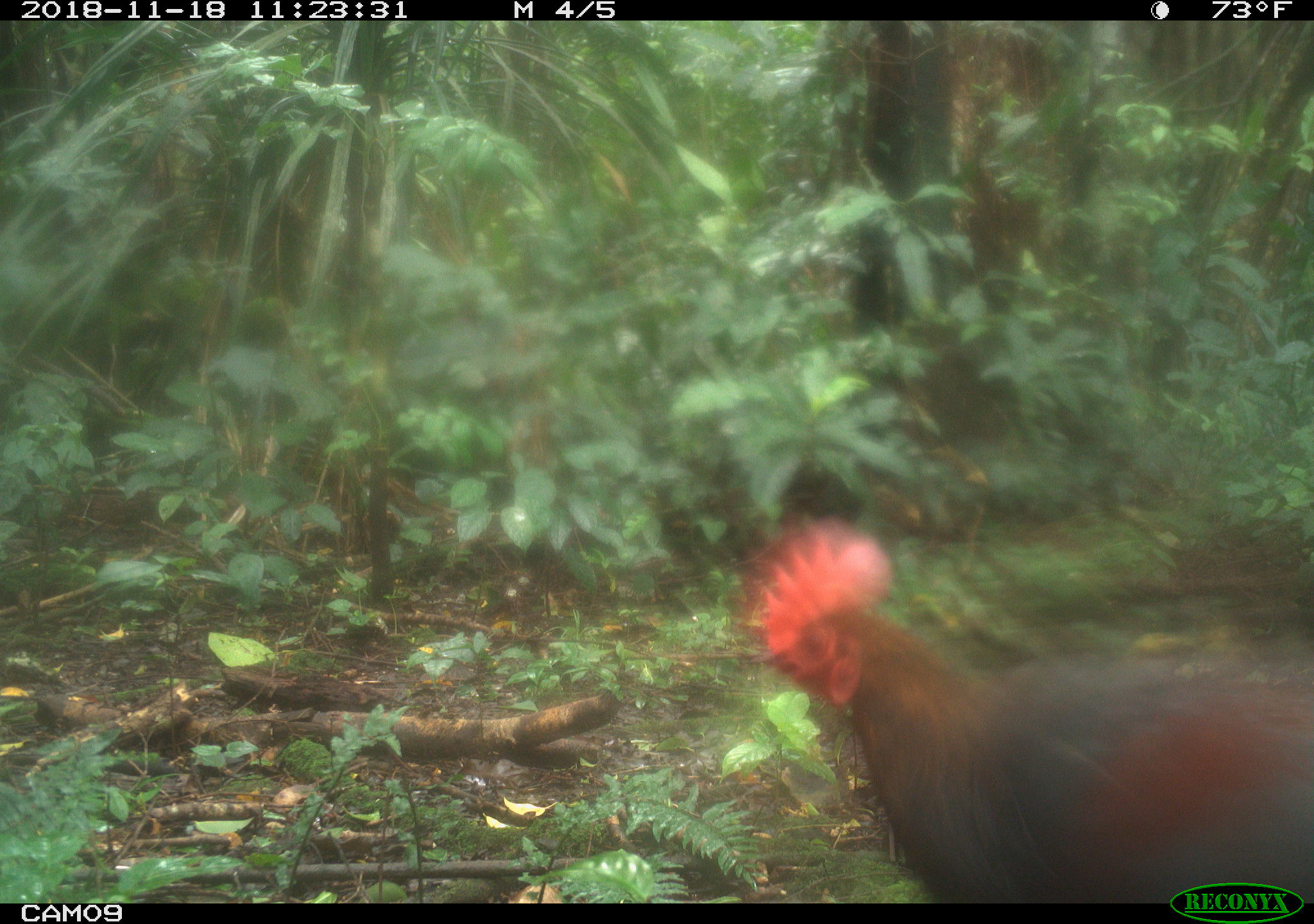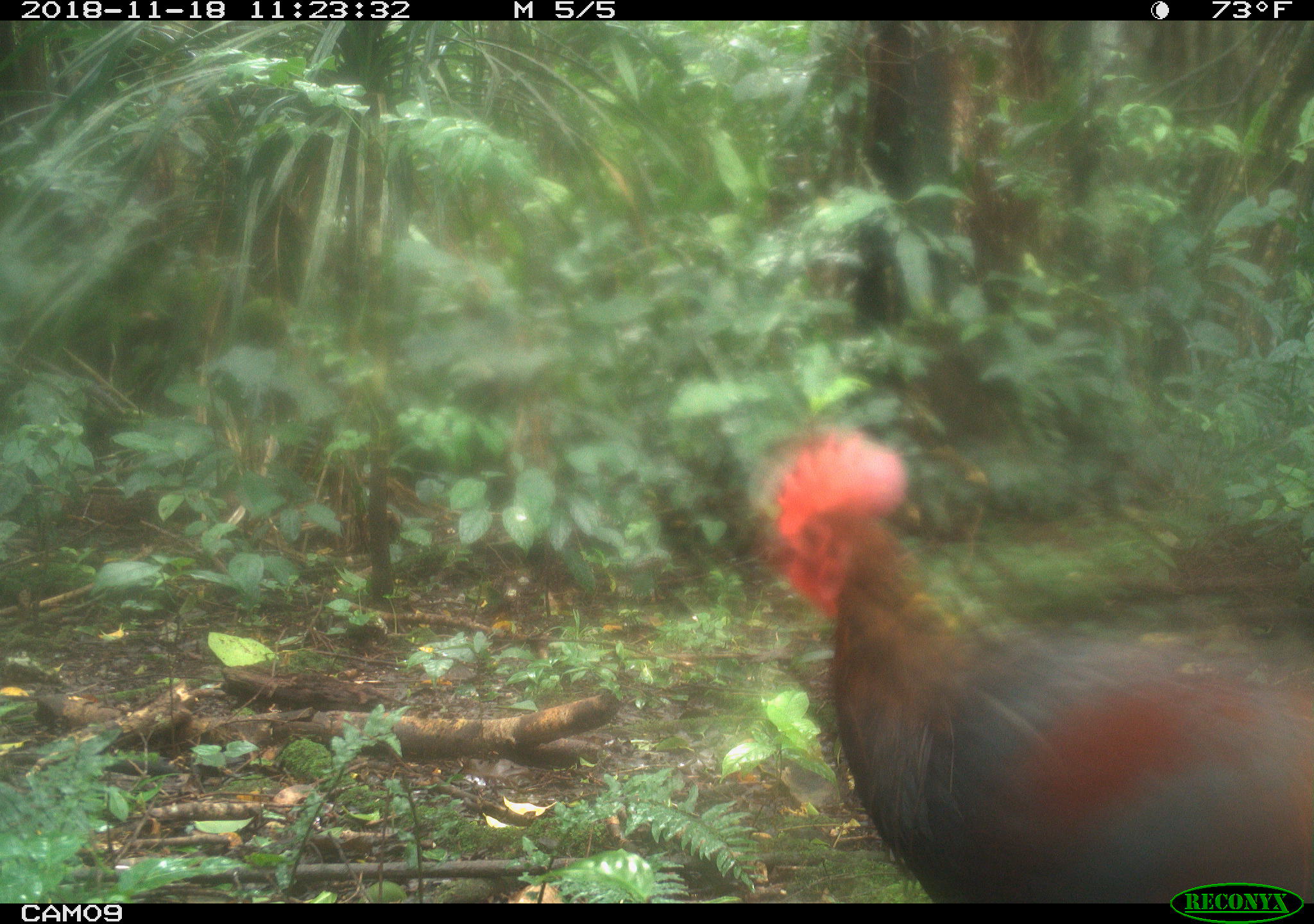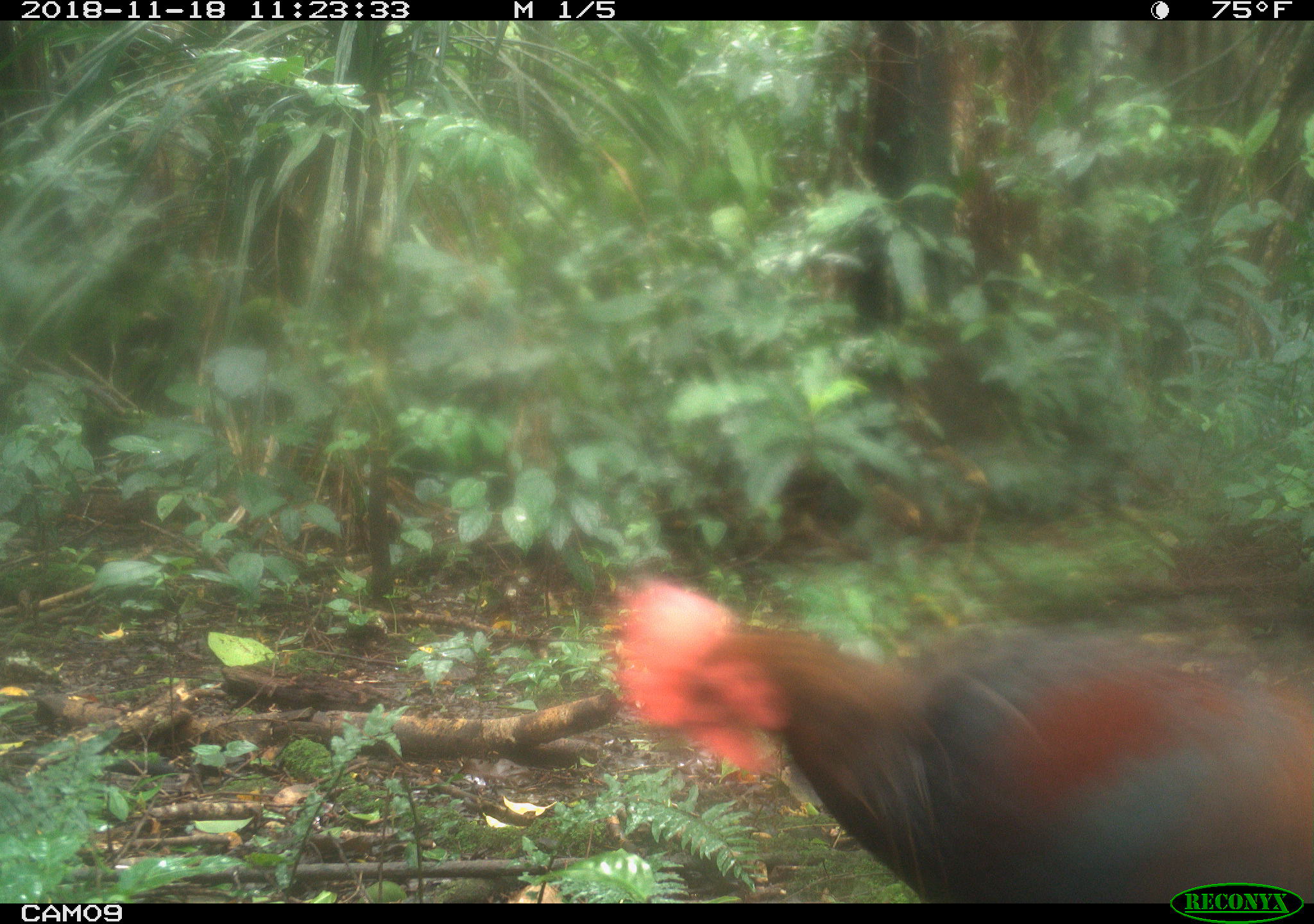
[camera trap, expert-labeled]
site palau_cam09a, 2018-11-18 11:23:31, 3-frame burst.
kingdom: Animalia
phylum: Chordata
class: Aves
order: Galliformes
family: Phasianidae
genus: Gallus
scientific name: Gallus gallus domesticus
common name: rooster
Rooster (Gallus gallus domesticus).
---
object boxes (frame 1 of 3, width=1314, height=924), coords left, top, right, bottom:
rooster: 732, 531, 1314, 902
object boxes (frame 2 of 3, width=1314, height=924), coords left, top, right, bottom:
rooster: 764, 429, 1314, 884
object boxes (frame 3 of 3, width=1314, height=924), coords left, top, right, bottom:
rooster: 610, 576, 1313, 902